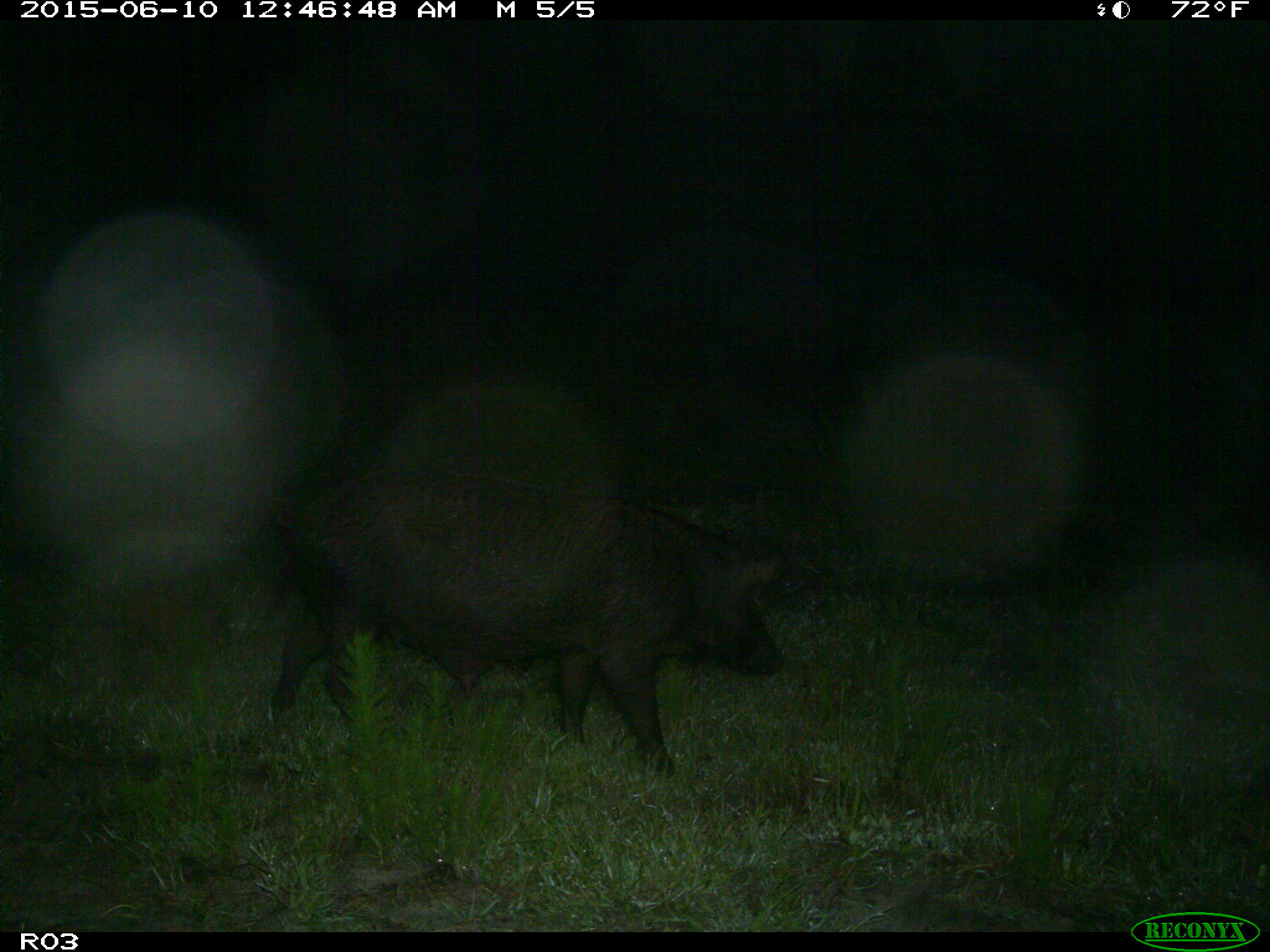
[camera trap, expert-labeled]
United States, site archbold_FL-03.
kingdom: Animalia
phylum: Chordata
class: Mammalia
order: Artiodactyla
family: Suidae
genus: Sus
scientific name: Sus scrofa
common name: wild boar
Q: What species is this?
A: Sus scrofa (wild boar).